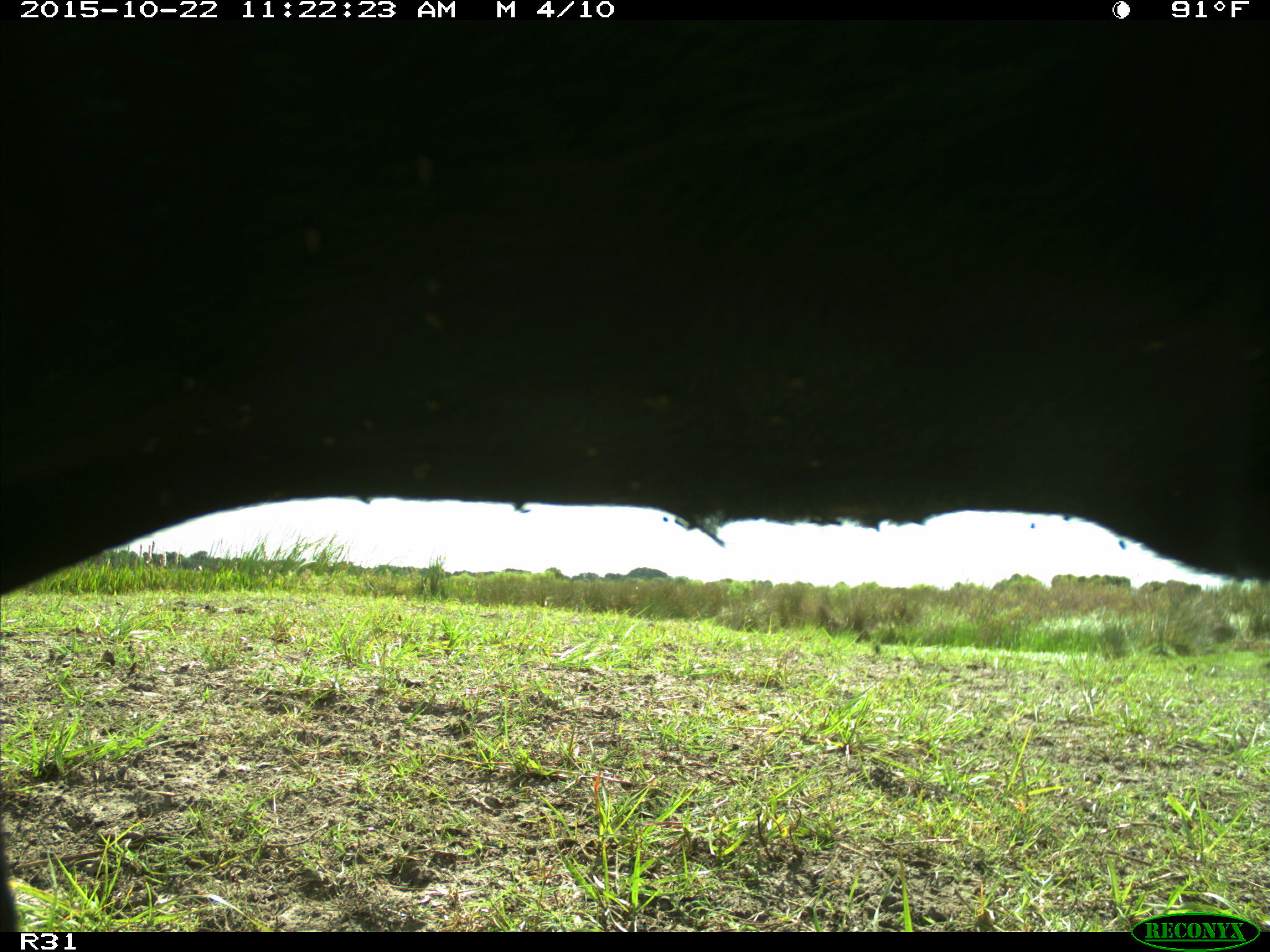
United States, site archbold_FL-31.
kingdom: Animalia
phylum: Chordata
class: Mammalia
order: Artiodactyla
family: Bovidae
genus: Bos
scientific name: Bos taurus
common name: domestic cow